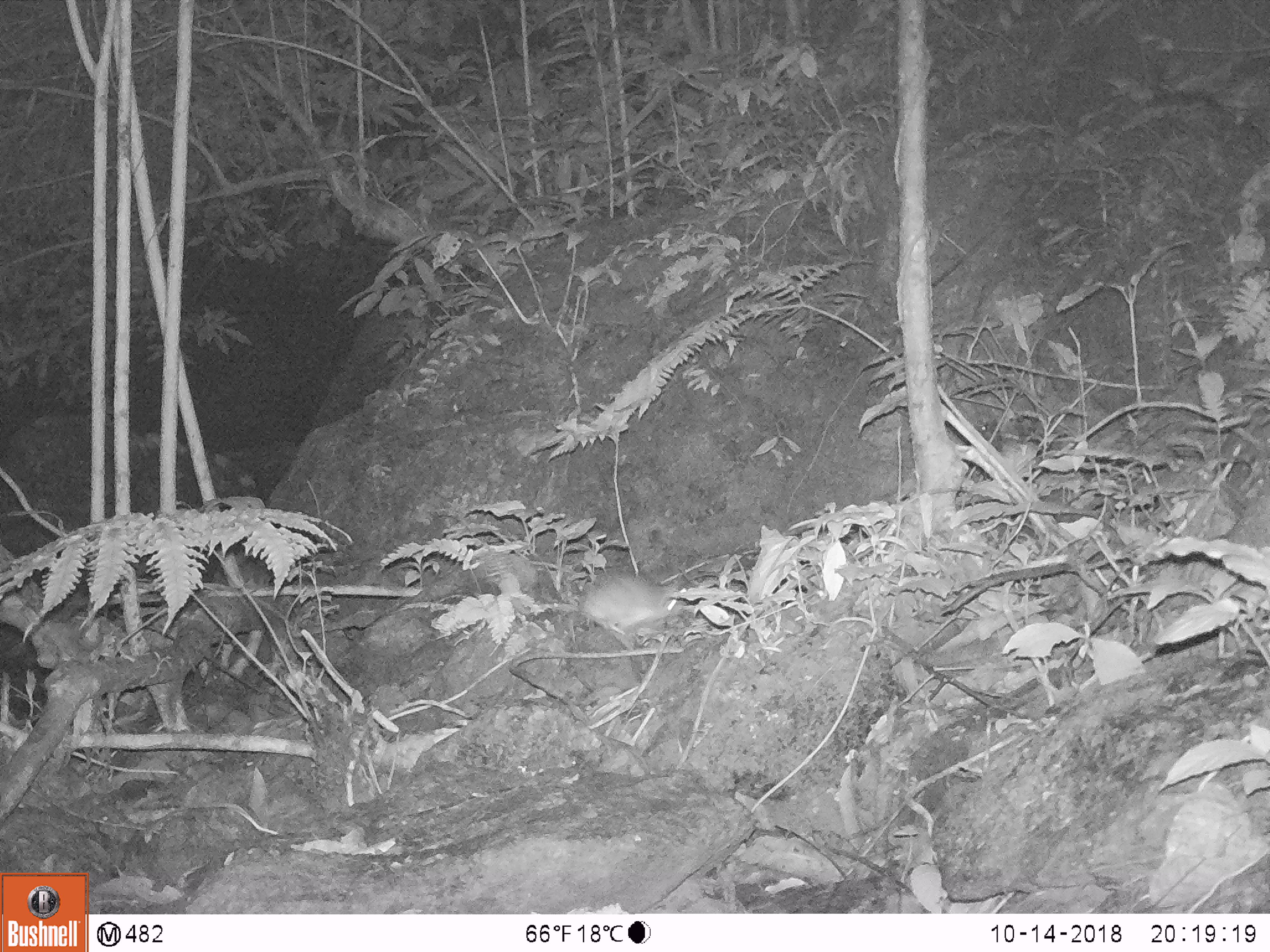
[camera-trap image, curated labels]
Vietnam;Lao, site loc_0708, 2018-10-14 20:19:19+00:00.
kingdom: Animalia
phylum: Chordata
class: Mammalia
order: Rodentia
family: Muridae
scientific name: Muridae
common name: old-world mice and rats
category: unidentified murid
Unidentified murid (old-world mice and rats) (Muridae). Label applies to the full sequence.